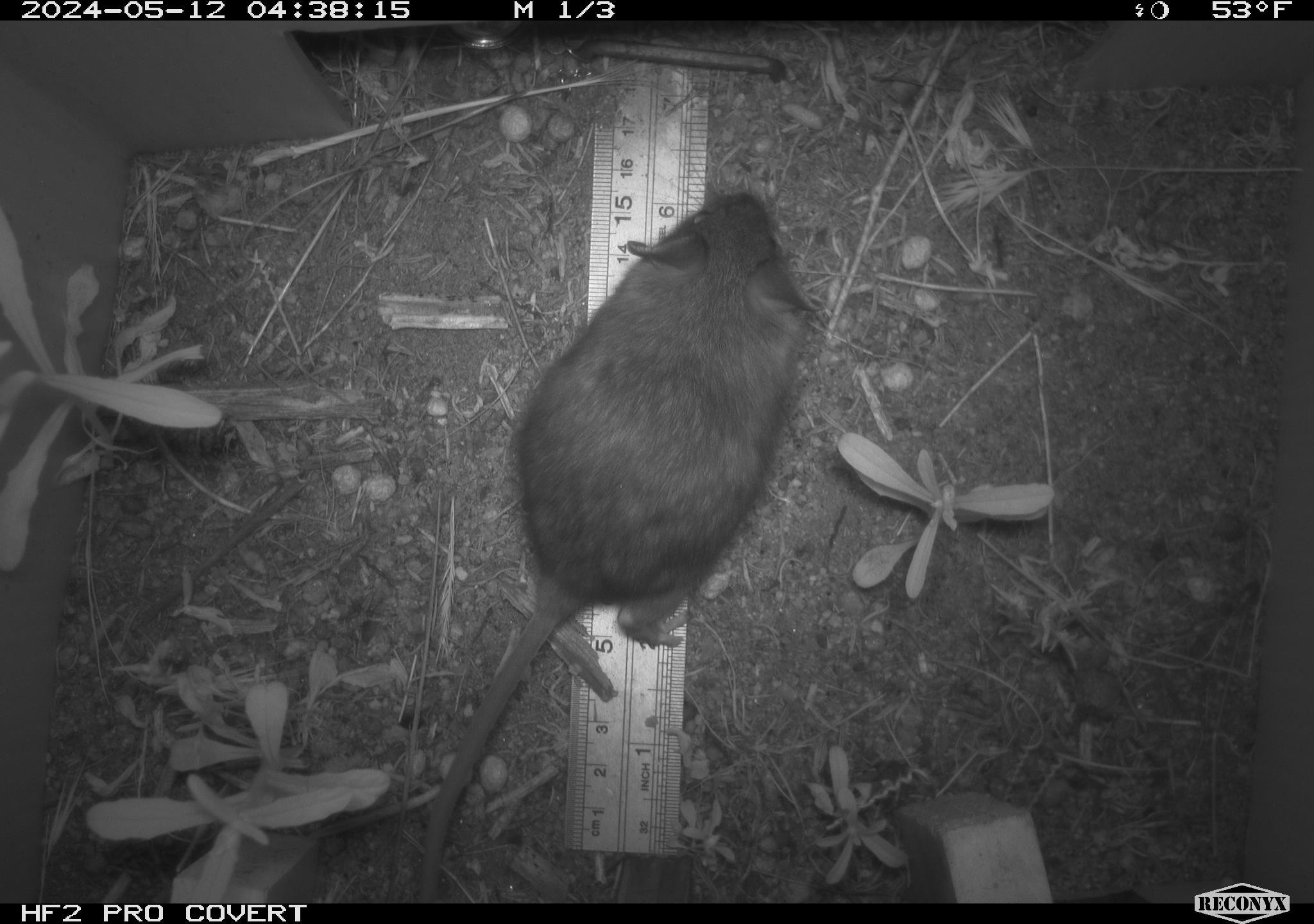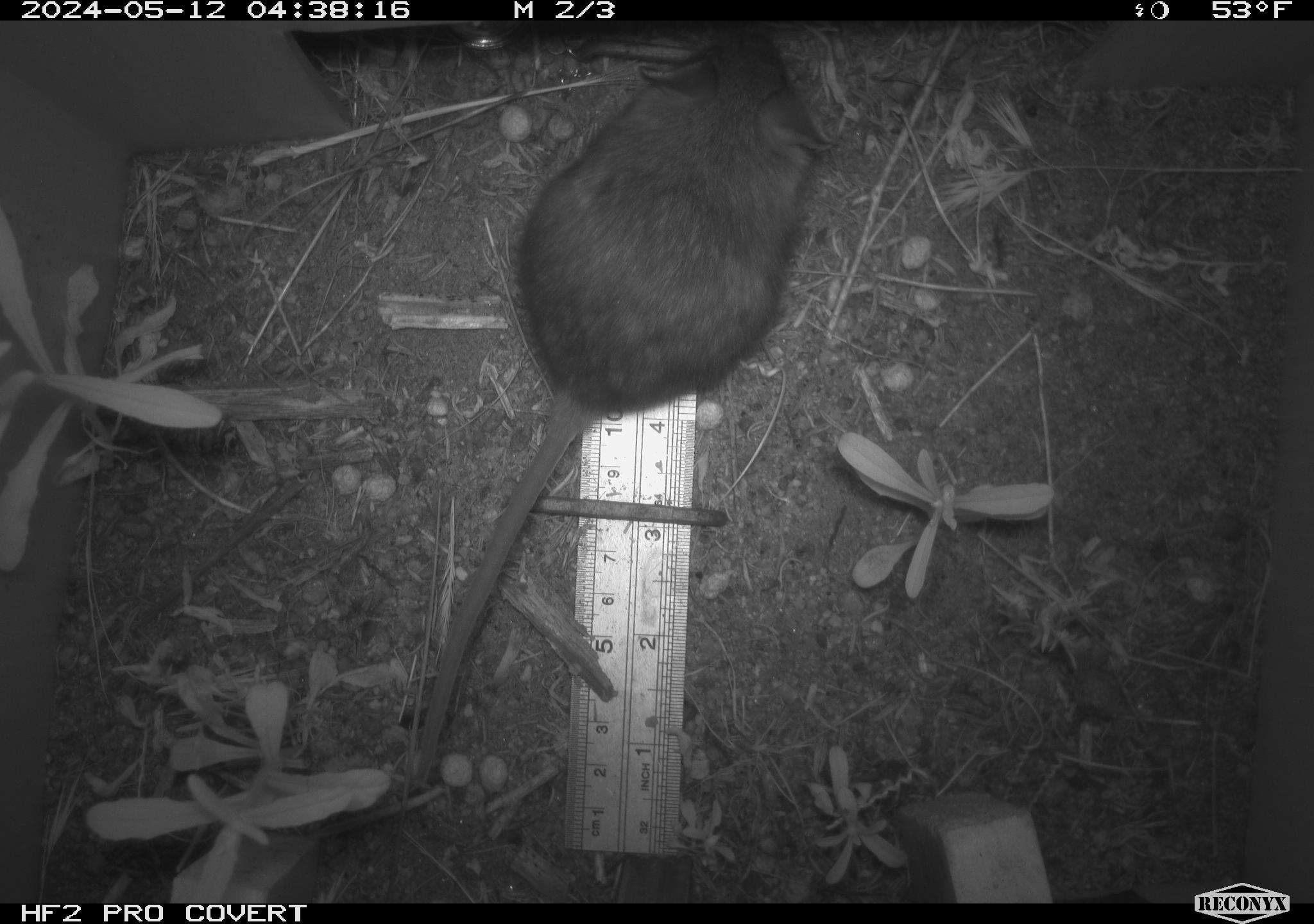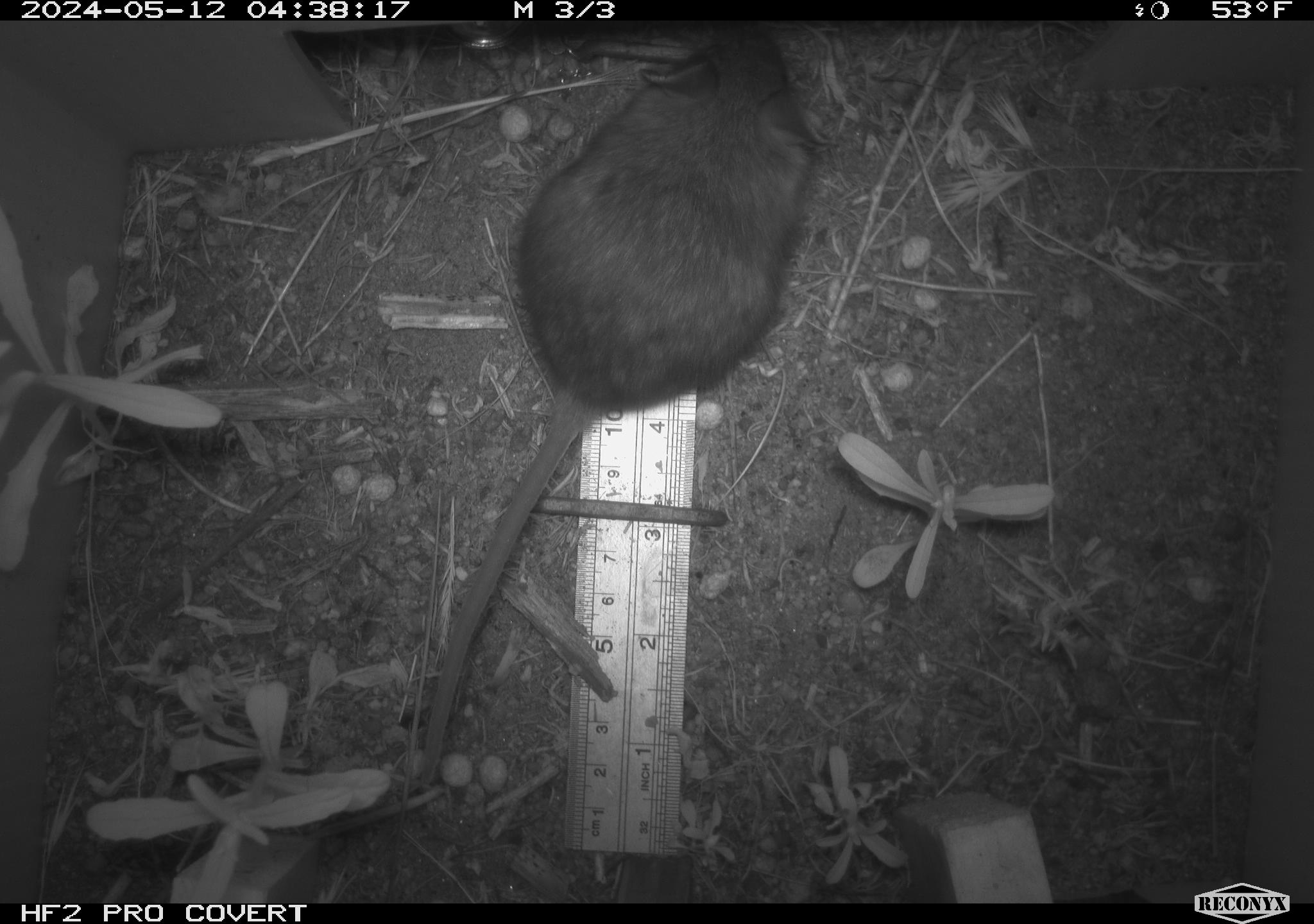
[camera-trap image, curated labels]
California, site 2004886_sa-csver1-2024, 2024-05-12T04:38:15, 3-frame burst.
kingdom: Animalia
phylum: Chordata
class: Mammalia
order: Rodentia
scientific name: Rodentia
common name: rodent